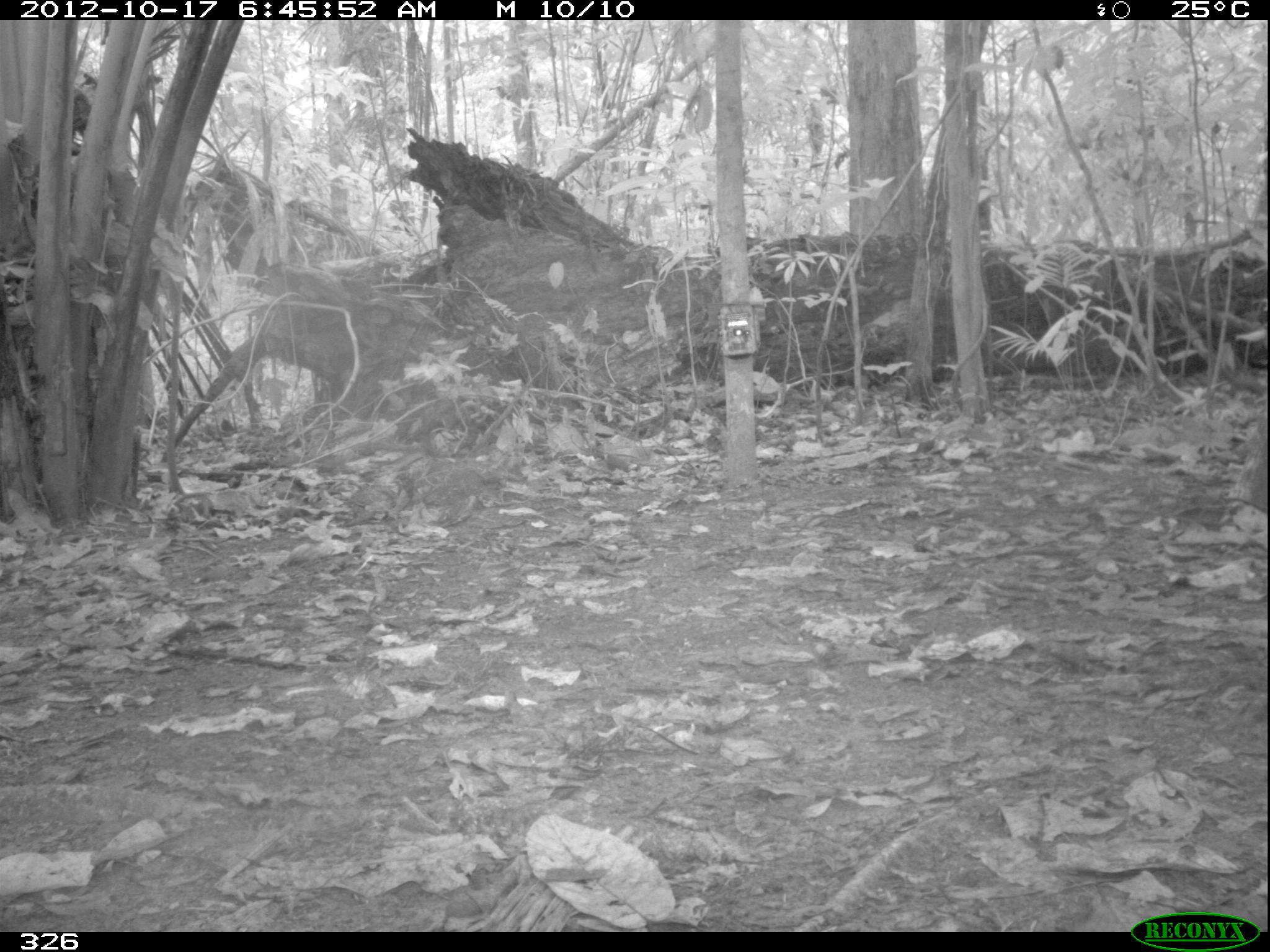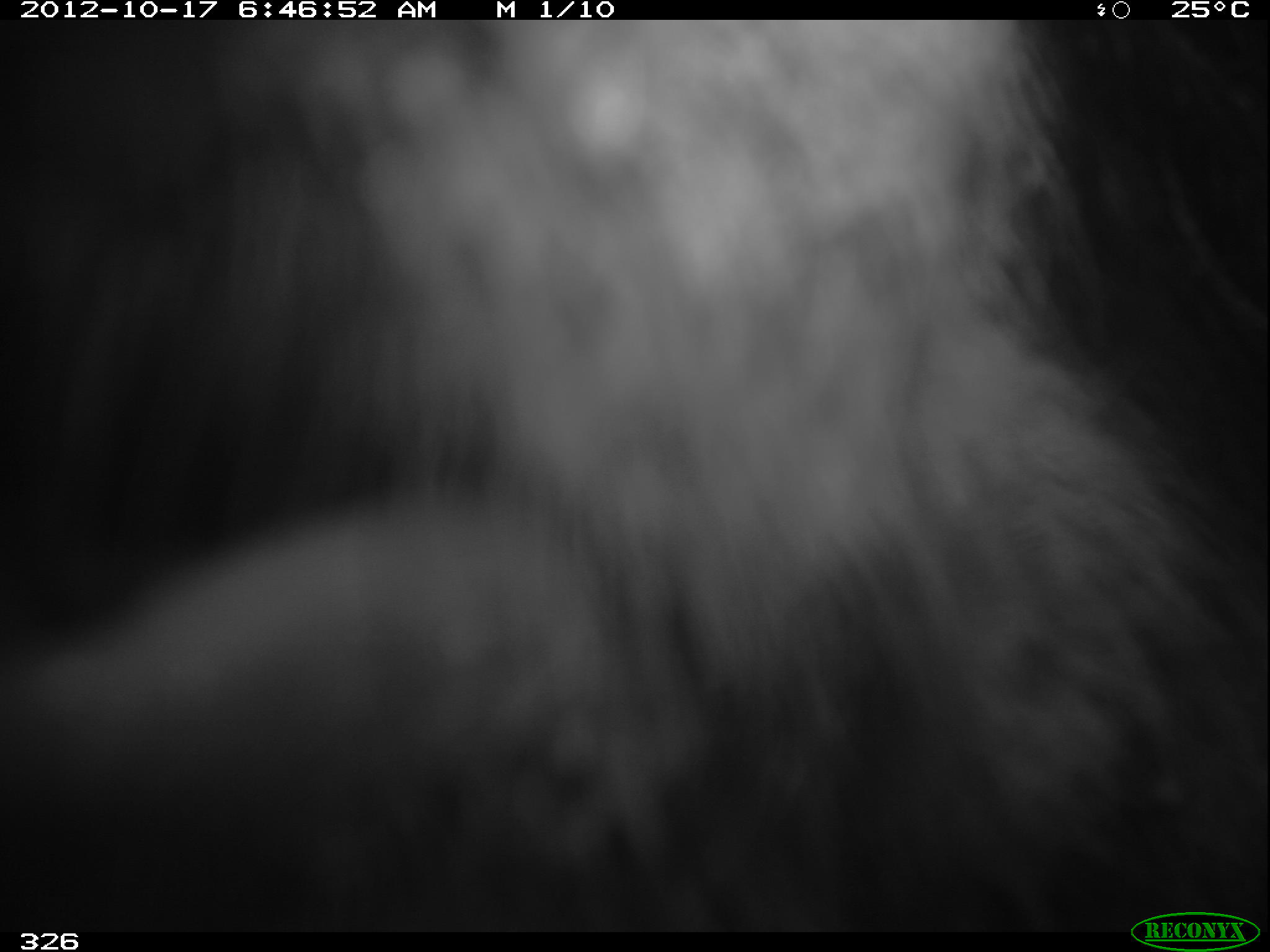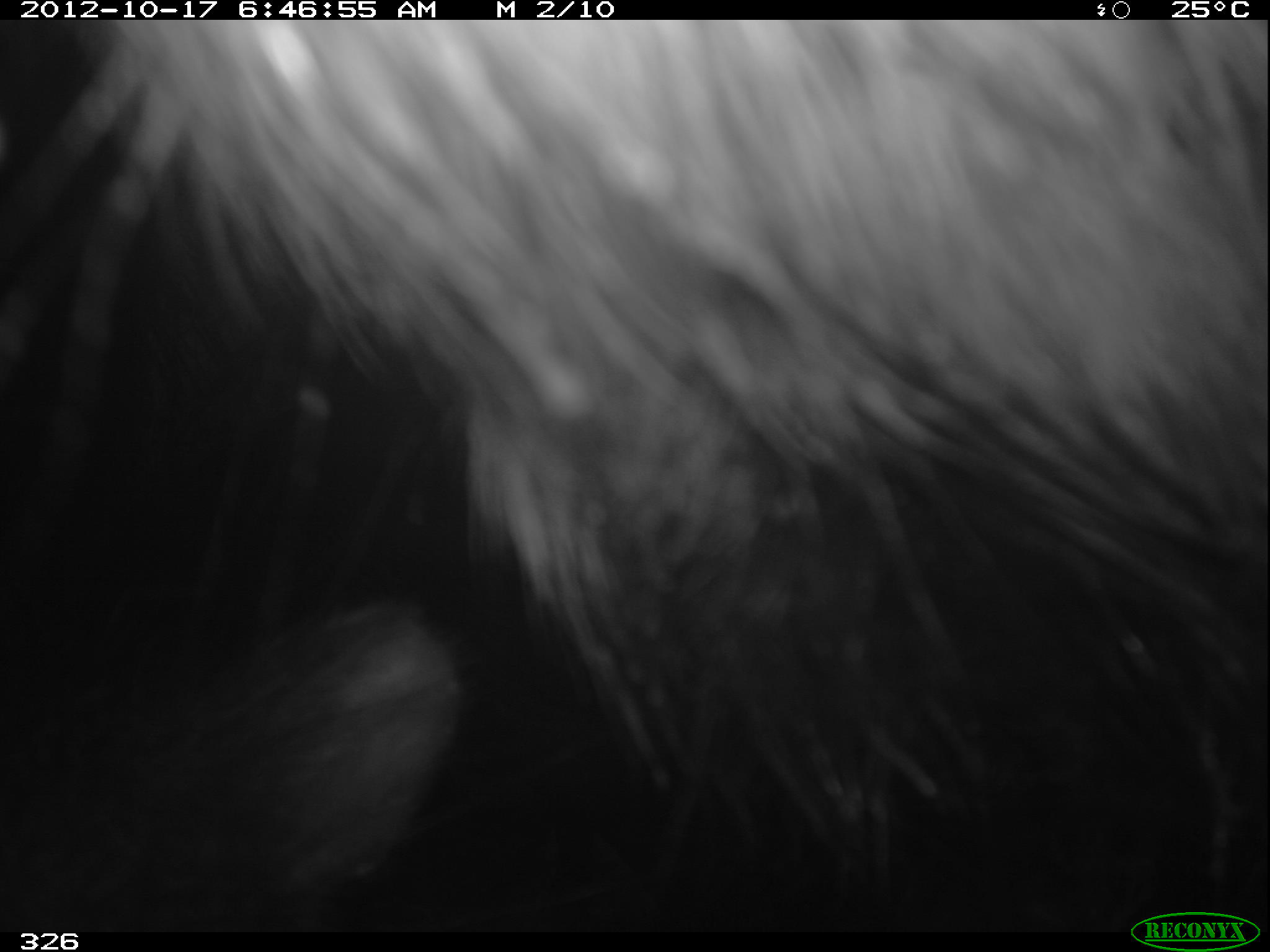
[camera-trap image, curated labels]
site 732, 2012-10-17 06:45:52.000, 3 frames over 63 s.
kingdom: Animalia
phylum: Chordata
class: Mammalia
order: Artiodactyla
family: Tayassuidae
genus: Tayassu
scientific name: Tayassu pecari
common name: white-lipped peccary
Tayassu pecari (white-lipped peccary).